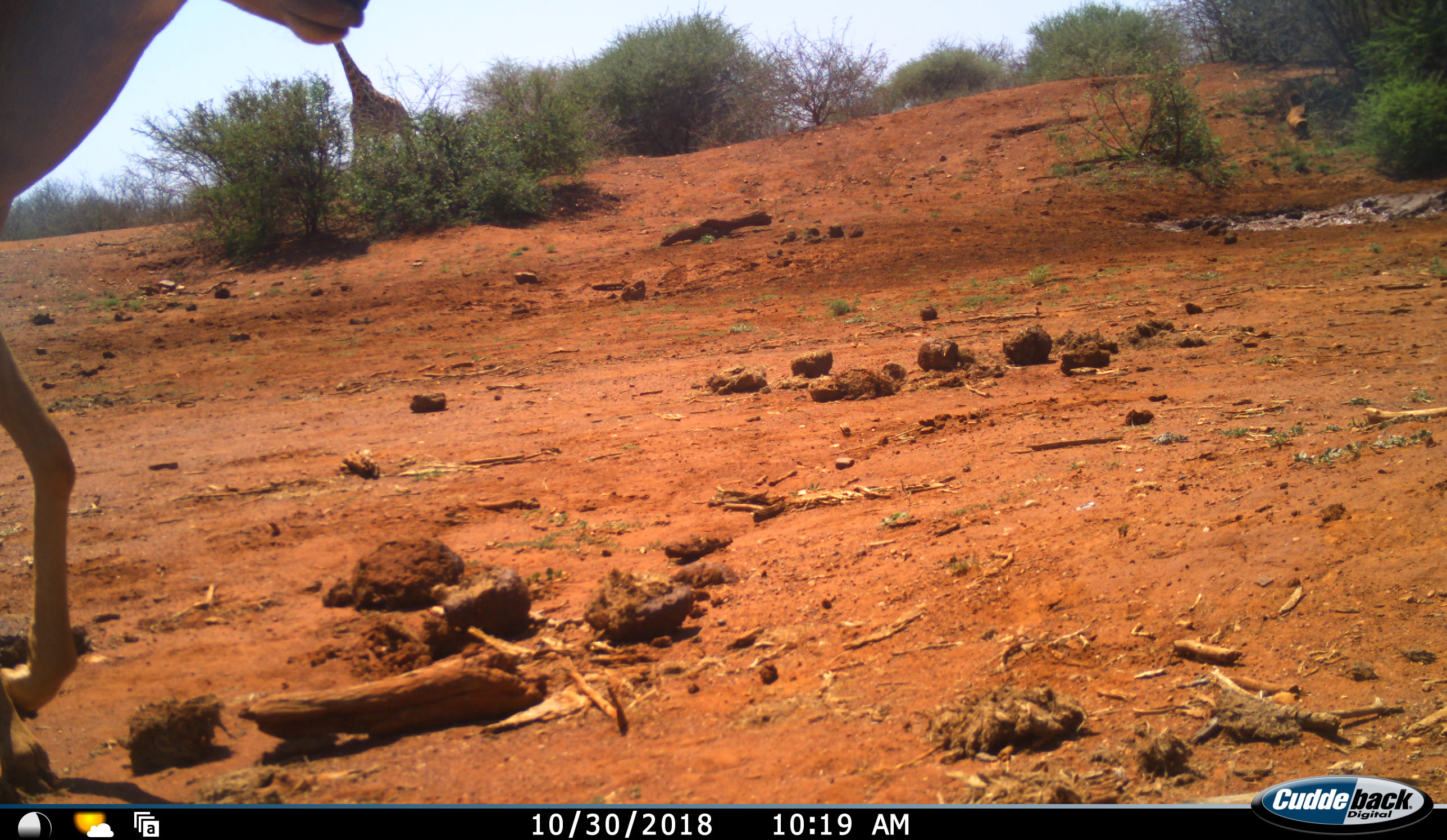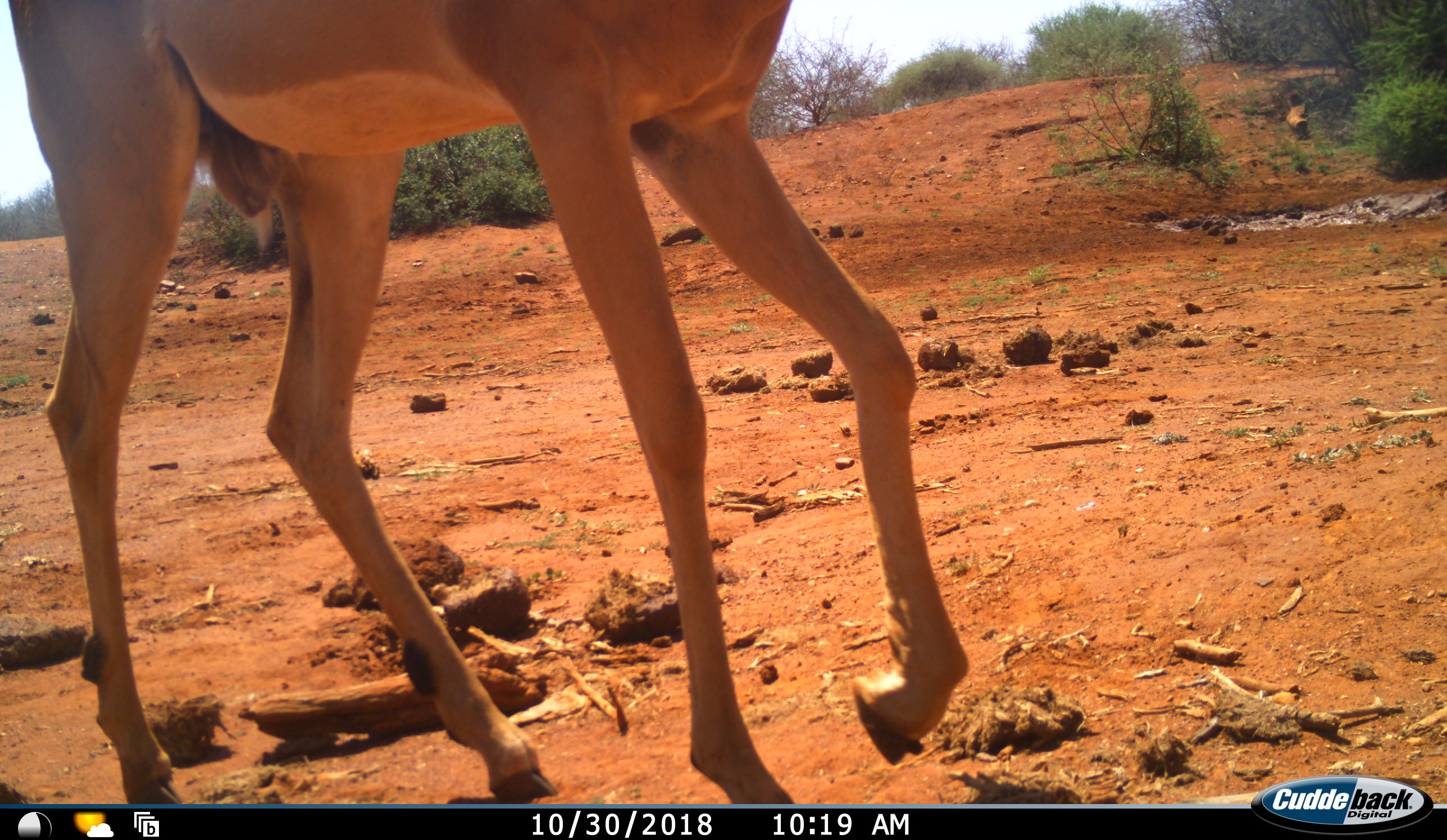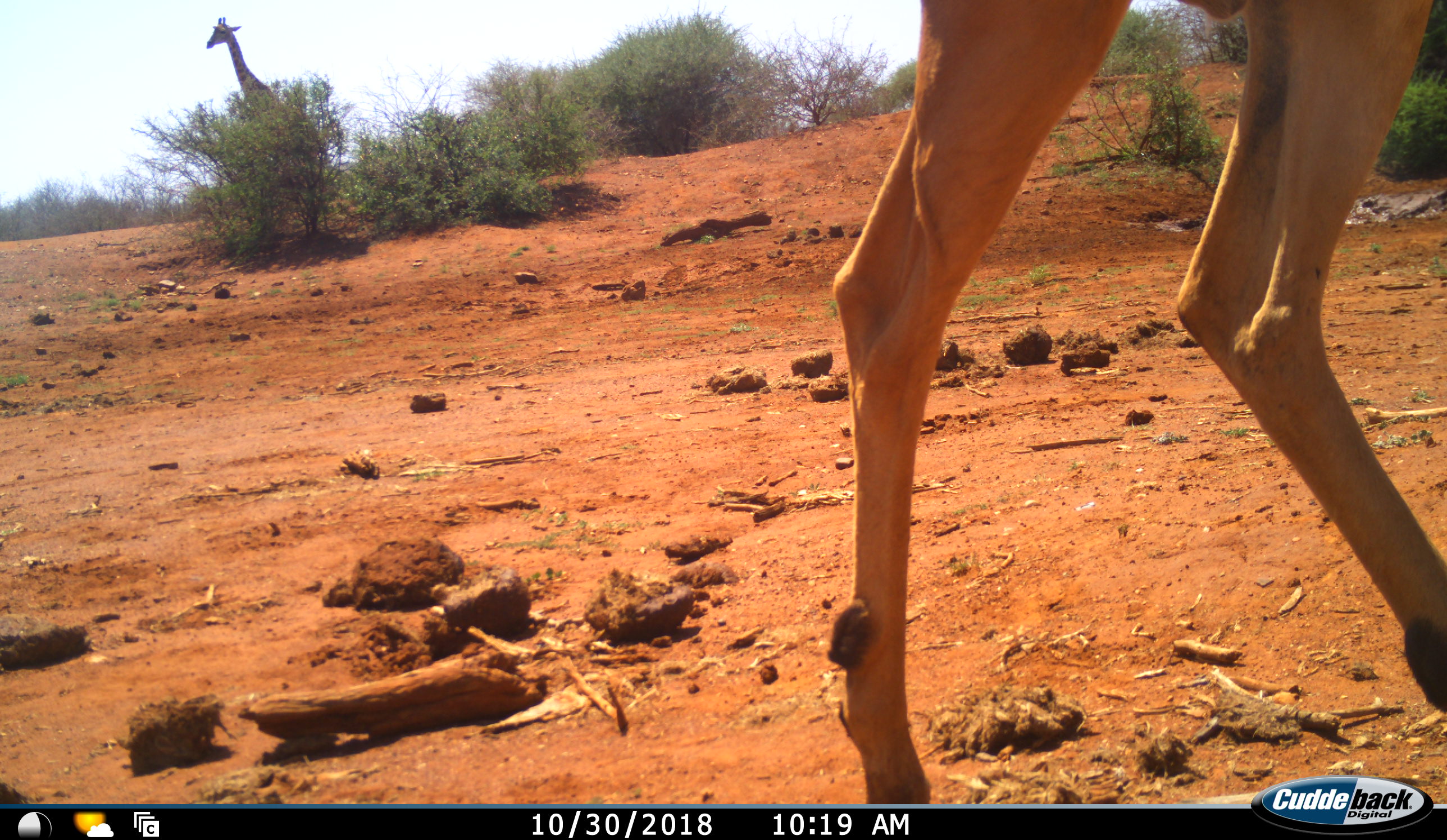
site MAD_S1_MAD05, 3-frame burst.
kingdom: Animalia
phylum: Chordata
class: Mammalia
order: Artiodactyla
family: Giraffidae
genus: Giraffa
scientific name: Giraffa camelopardalis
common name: giraffe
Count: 1.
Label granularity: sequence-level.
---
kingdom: Animalia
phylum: Chordata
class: Mammalia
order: Artiodactyla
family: Bovidae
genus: Aepyceros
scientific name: Aepyceros melampus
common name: impala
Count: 1.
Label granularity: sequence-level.